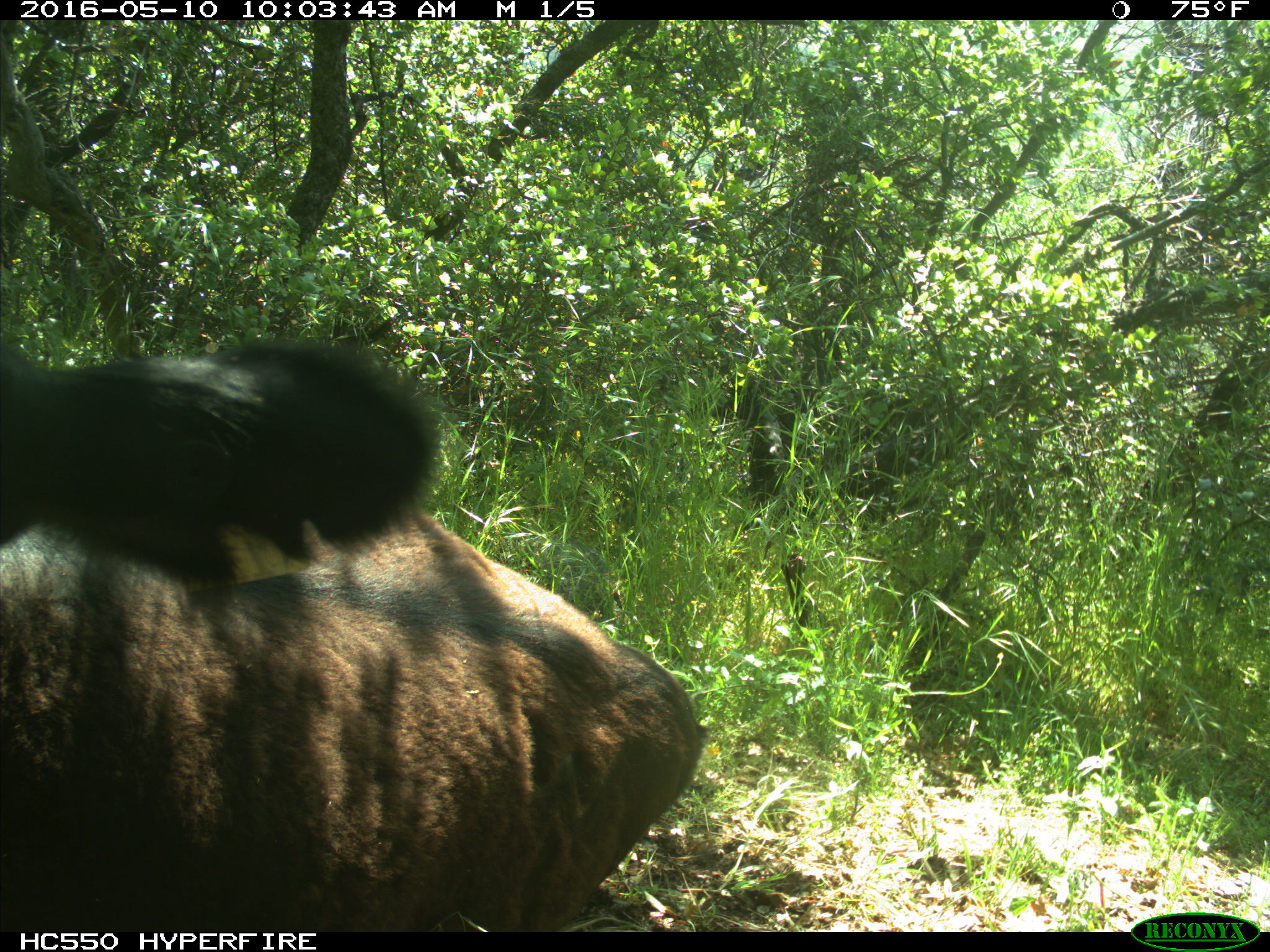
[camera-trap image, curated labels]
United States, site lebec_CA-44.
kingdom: Animalia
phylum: Chordata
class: Mammalia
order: Artiodactyla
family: Bovidae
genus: Bos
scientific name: Bos taurus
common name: domestic cow